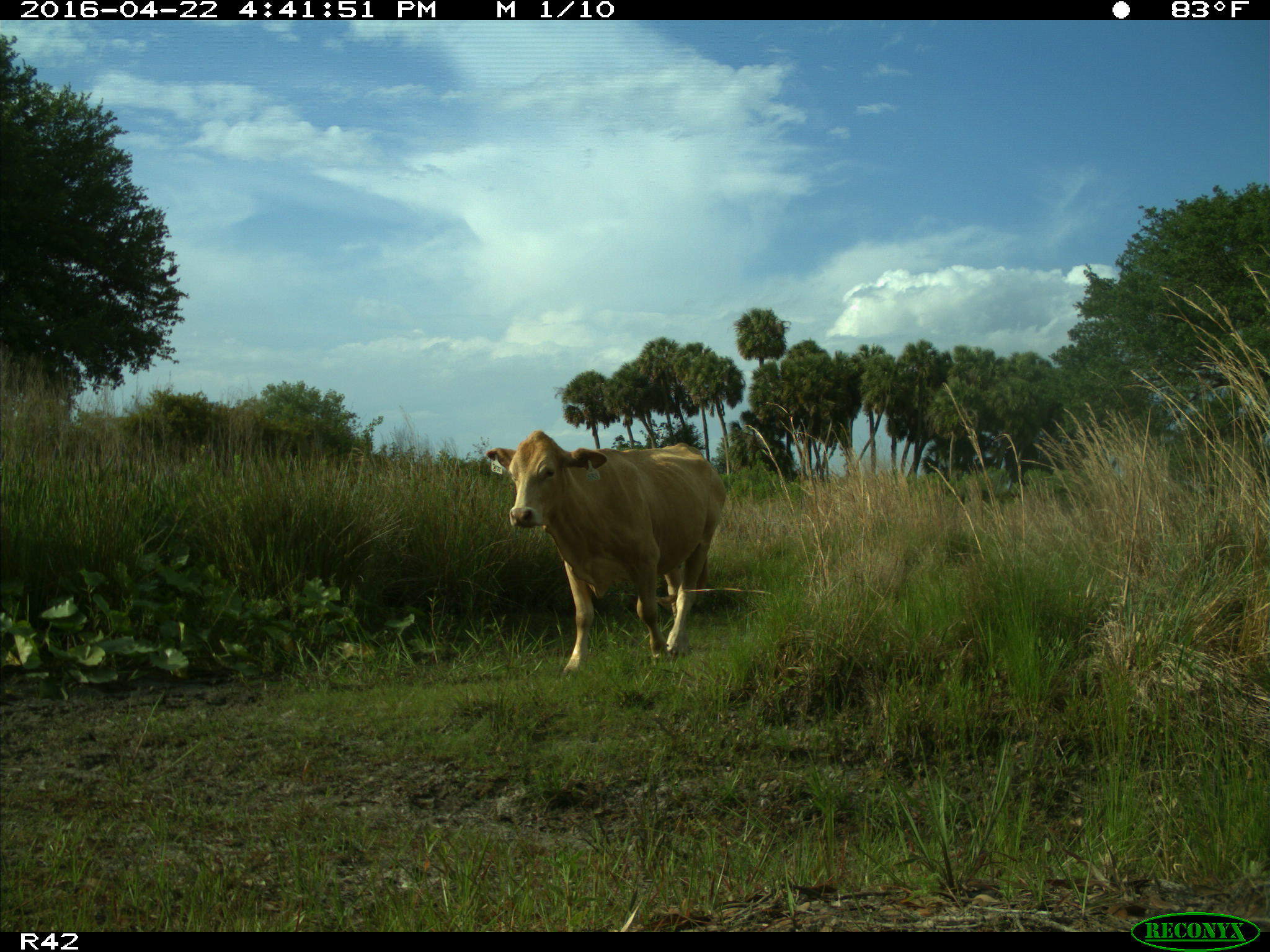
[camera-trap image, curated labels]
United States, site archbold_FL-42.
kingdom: Animalia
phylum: Chordata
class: Mammalia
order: Artiodactyla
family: Bovidae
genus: Bos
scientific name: Bos taurus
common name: domestic cow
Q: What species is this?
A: Bos taurus (domestic cow).